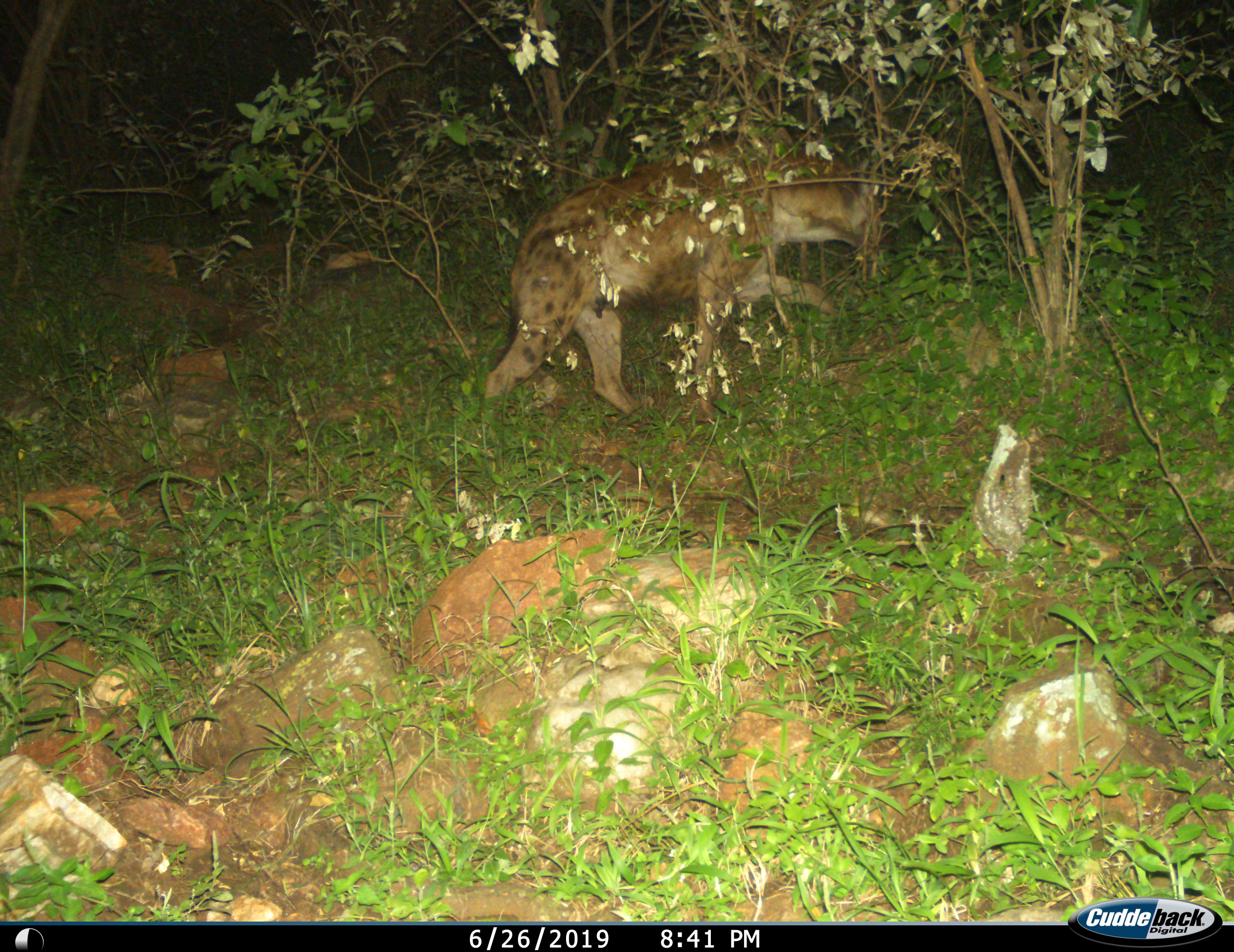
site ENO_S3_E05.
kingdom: Animalia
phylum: Chordata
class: Mammalia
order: Carnivora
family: Hyaenidae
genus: Crocuta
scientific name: Crocuta crocuta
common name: spotted hyena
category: hyenaspotted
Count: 1.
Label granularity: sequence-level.